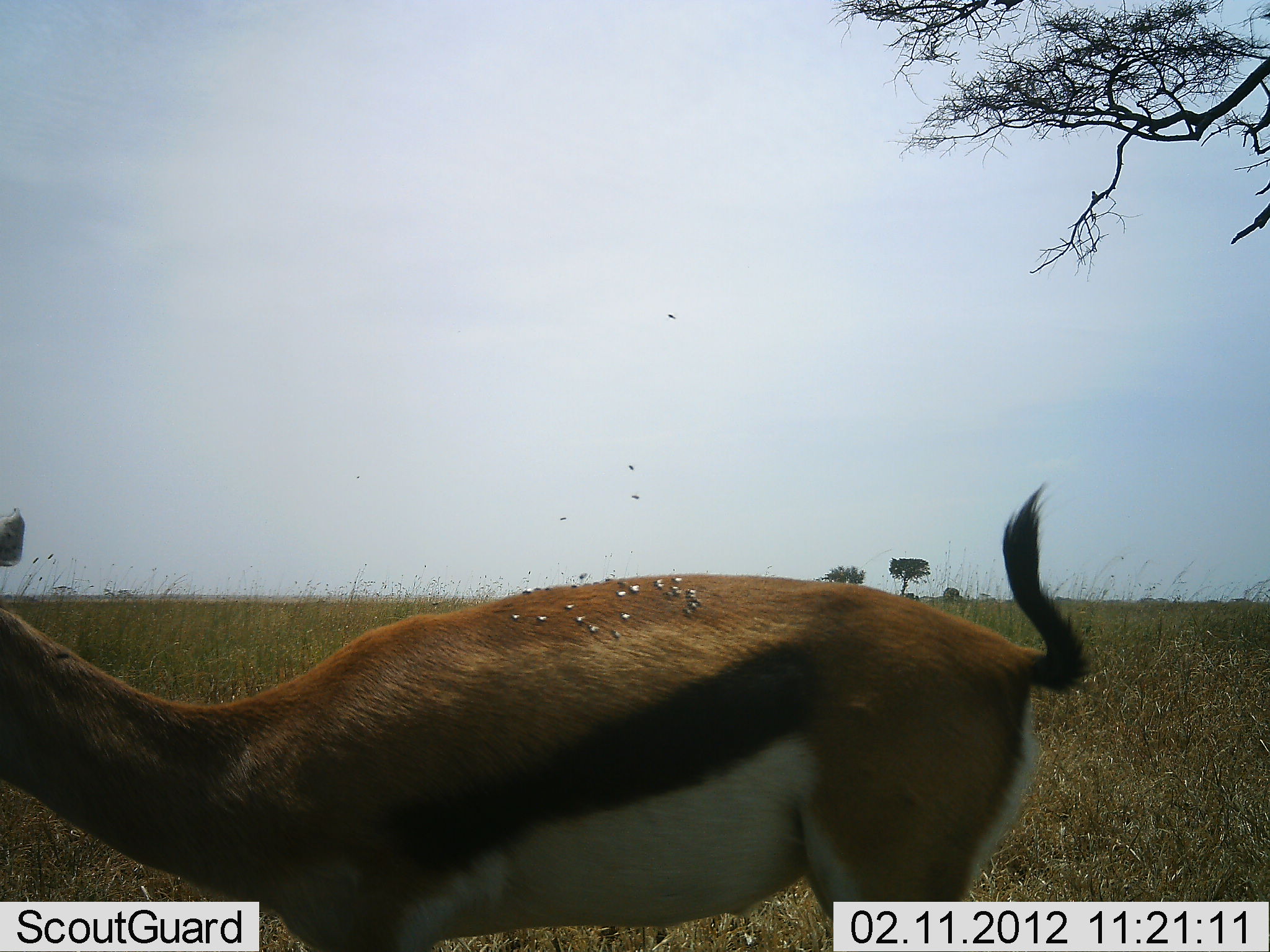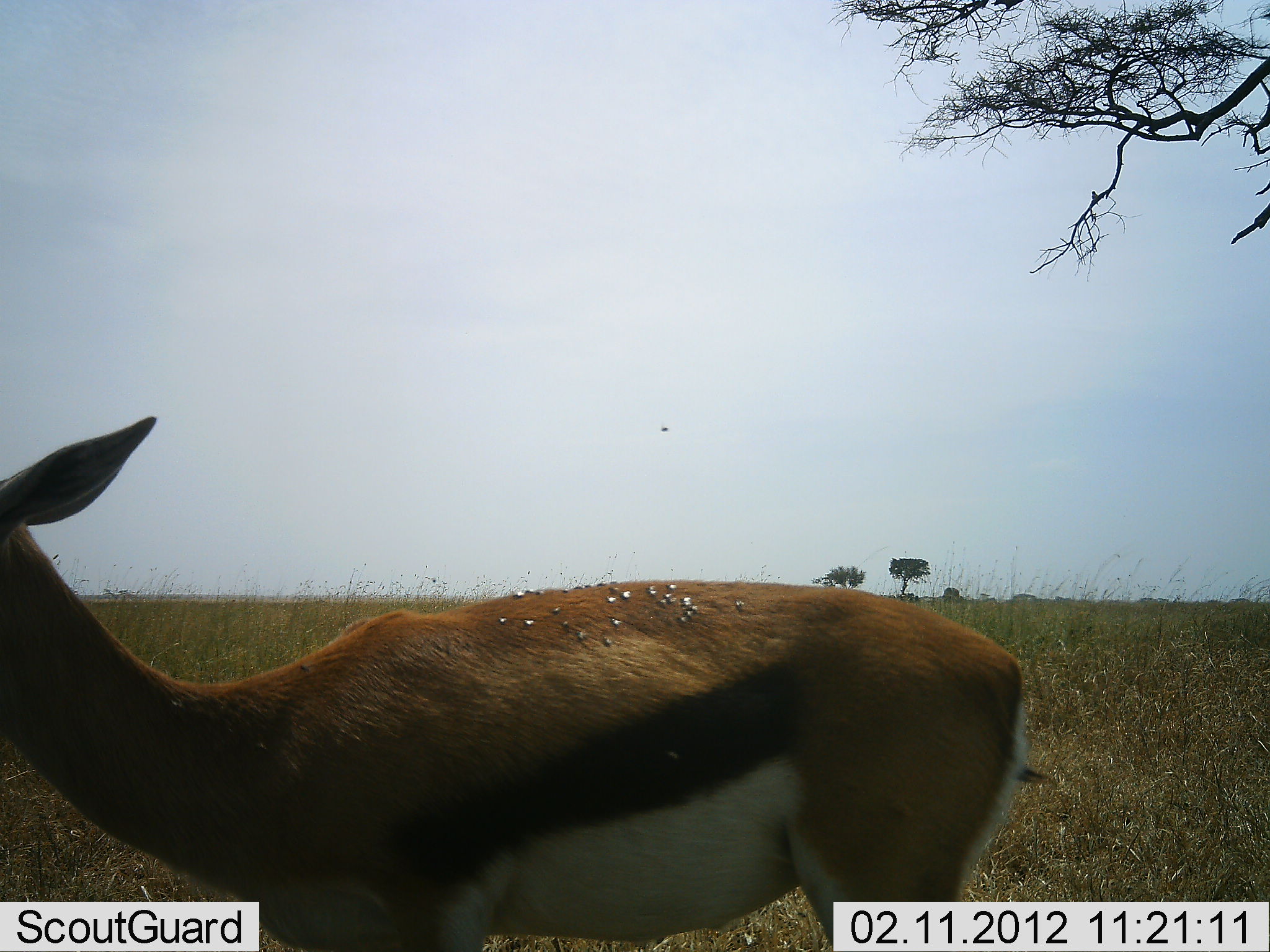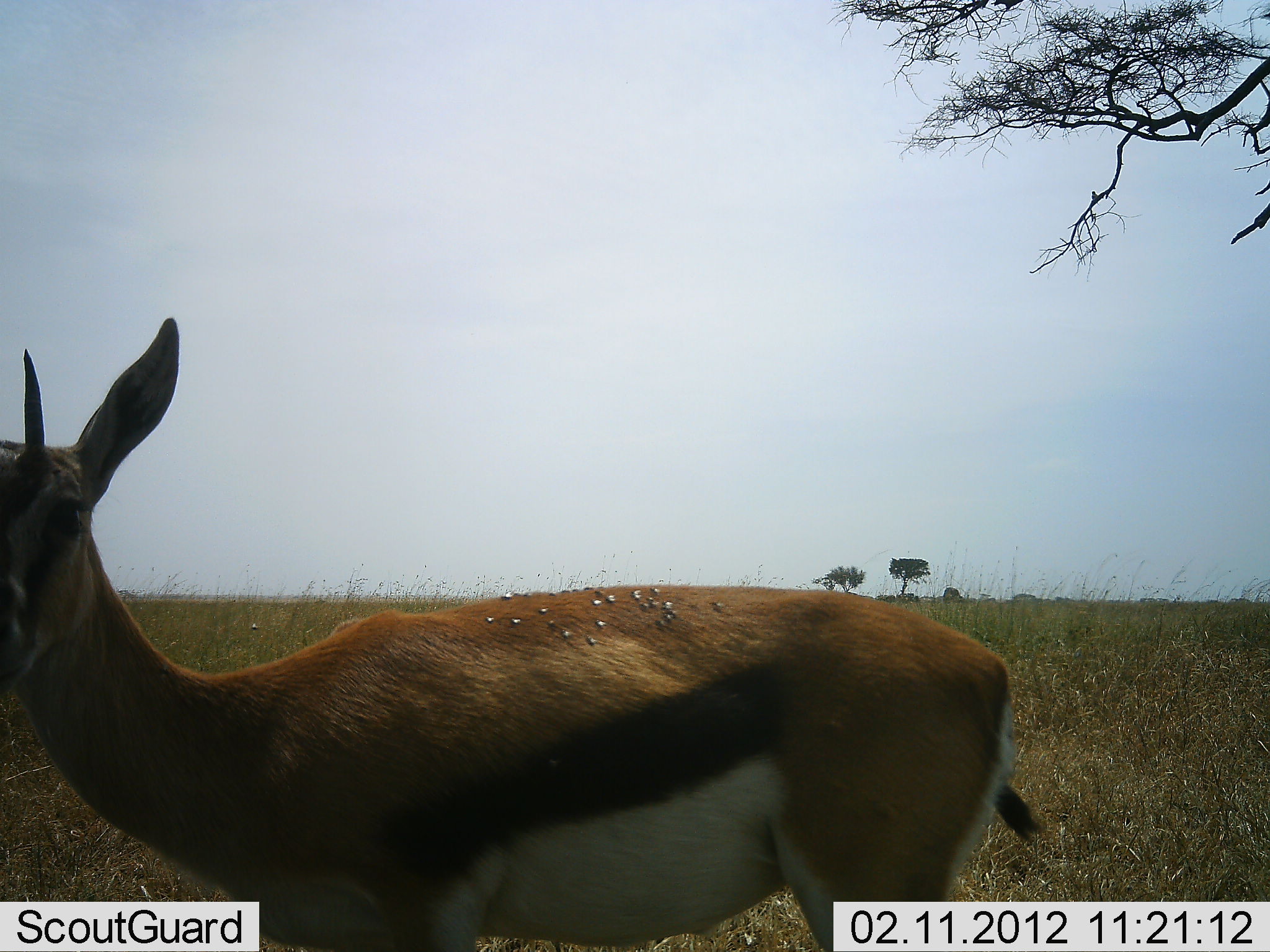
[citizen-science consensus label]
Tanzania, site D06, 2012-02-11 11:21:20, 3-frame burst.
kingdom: Animalia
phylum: Chordata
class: Mammalia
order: Artiodactyla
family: Bovidae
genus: Eudorcas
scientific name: Eudorcas thomsonii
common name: thomson's gazelle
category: gazellethomsons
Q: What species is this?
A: Gazellethomsons (thomson's gazelle) (Eudorcas thomsonii).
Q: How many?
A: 1.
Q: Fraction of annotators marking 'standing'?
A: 100%.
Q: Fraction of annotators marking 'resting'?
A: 0%.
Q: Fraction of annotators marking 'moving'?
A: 5%.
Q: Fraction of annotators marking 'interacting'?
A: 0%.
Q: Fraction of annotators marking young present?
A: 0%.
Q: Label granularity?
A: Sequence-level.